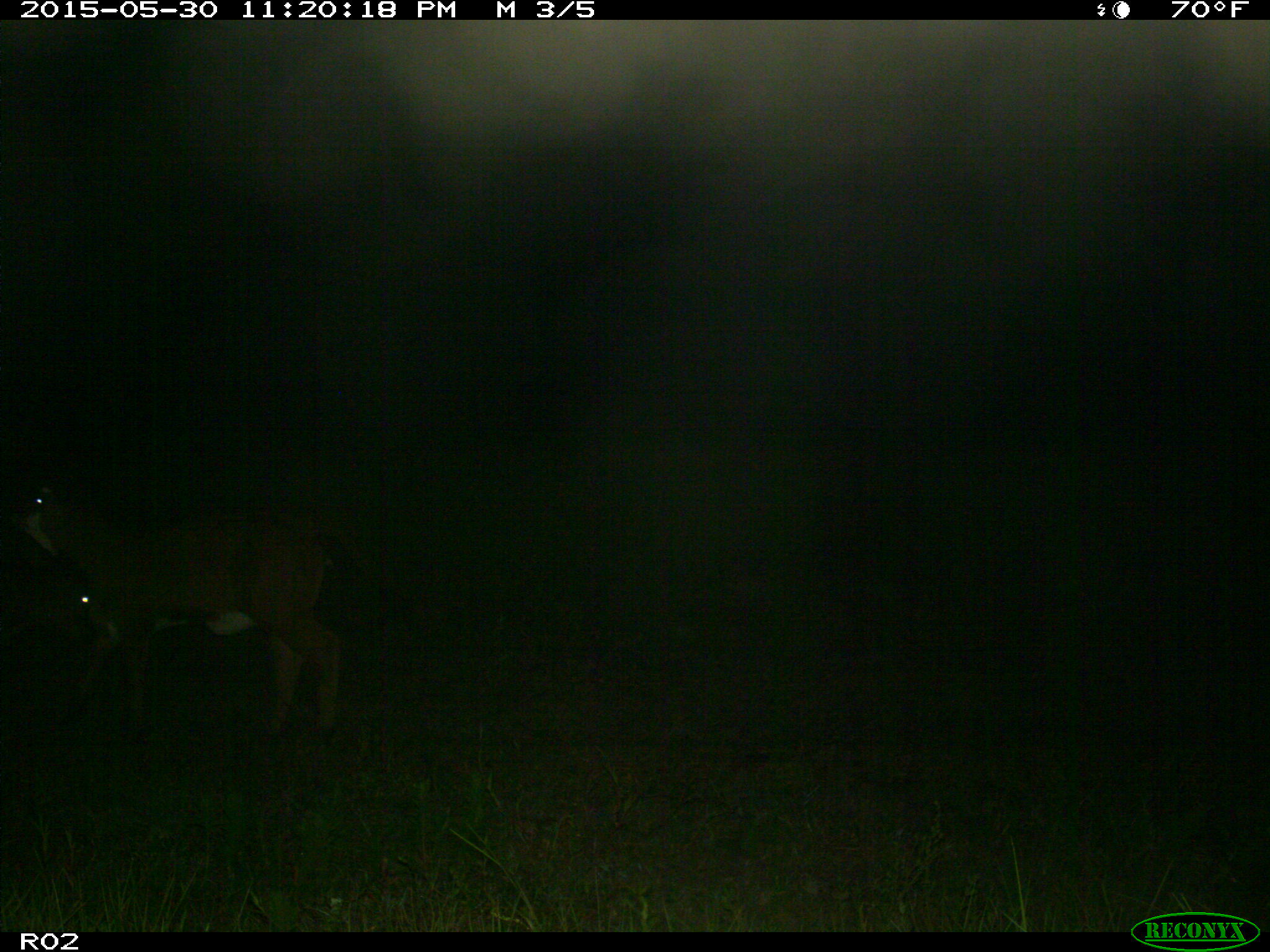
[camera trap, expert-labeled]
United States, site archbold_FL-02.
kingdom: Animalia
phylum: Chordata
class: Mammalia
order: Artiodactyla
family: Bovidae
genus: Bos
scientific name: Bos taurus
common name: domestic cow